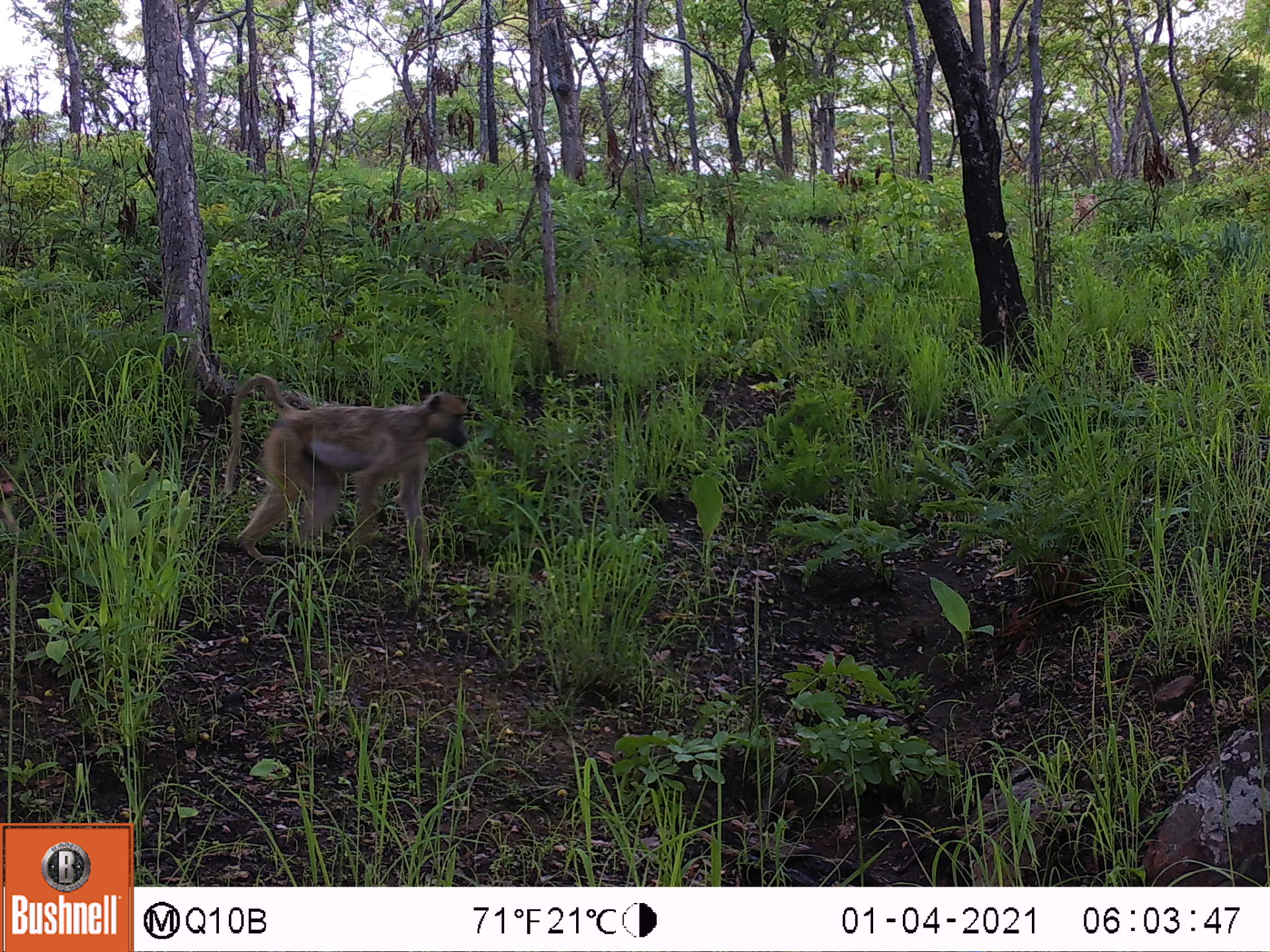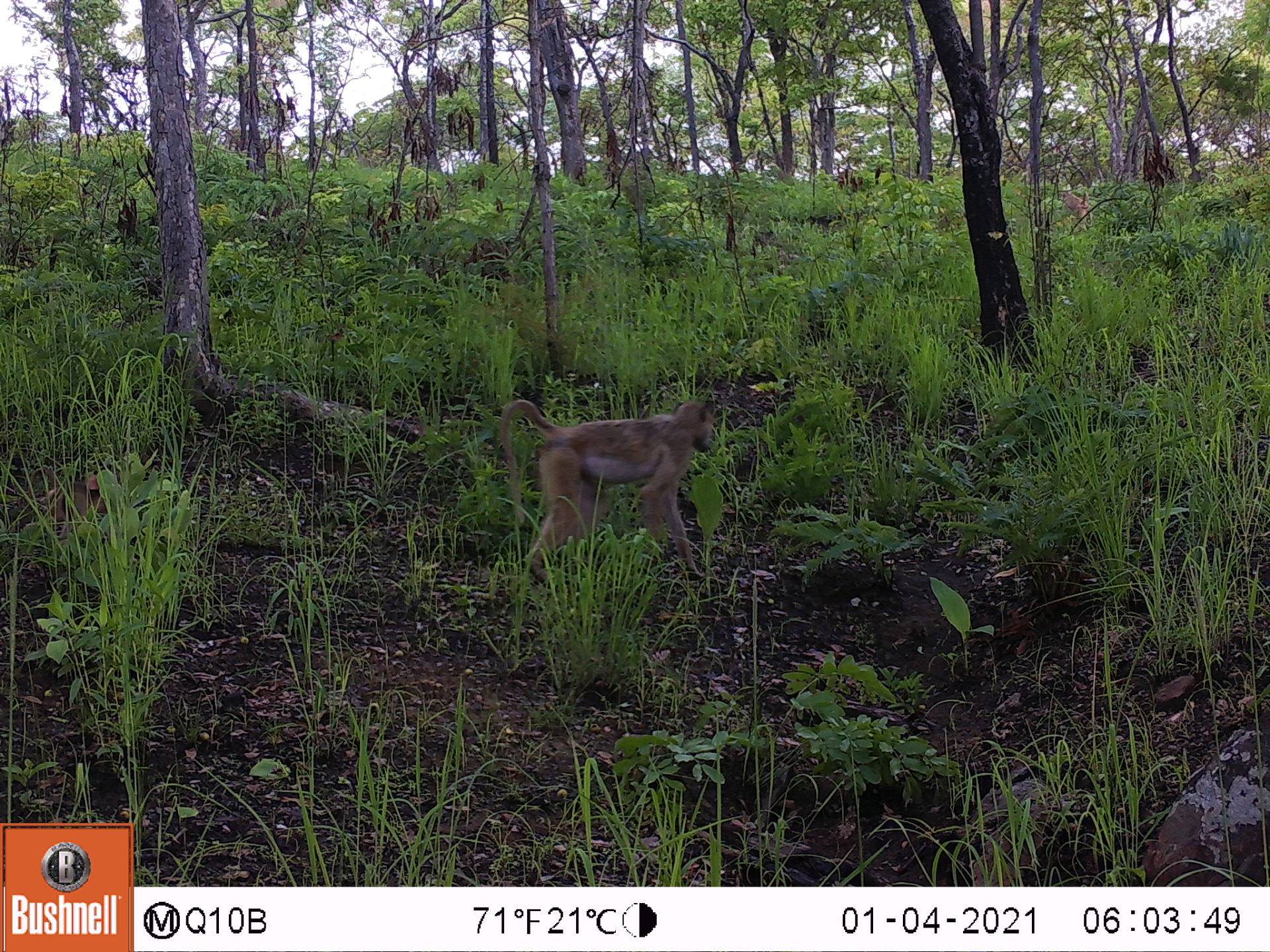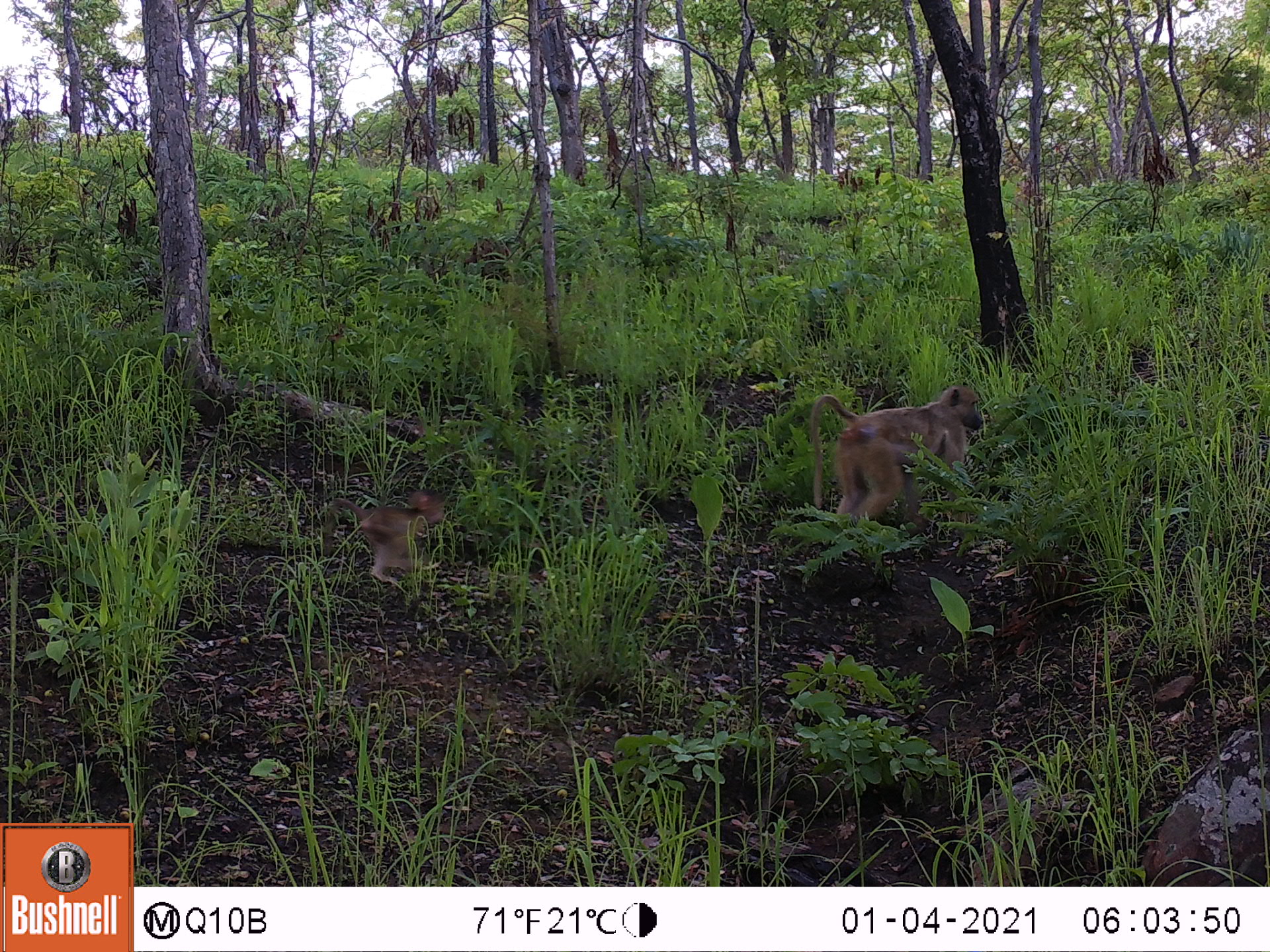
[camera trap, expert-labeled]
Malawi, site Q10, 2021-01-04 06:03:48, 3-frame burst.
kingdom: Animalia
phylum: Chordata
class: Mammalia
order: Primates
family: Cercopithecidae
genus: Papio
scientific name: Papio cynocephalus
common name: yellow baboon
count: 2